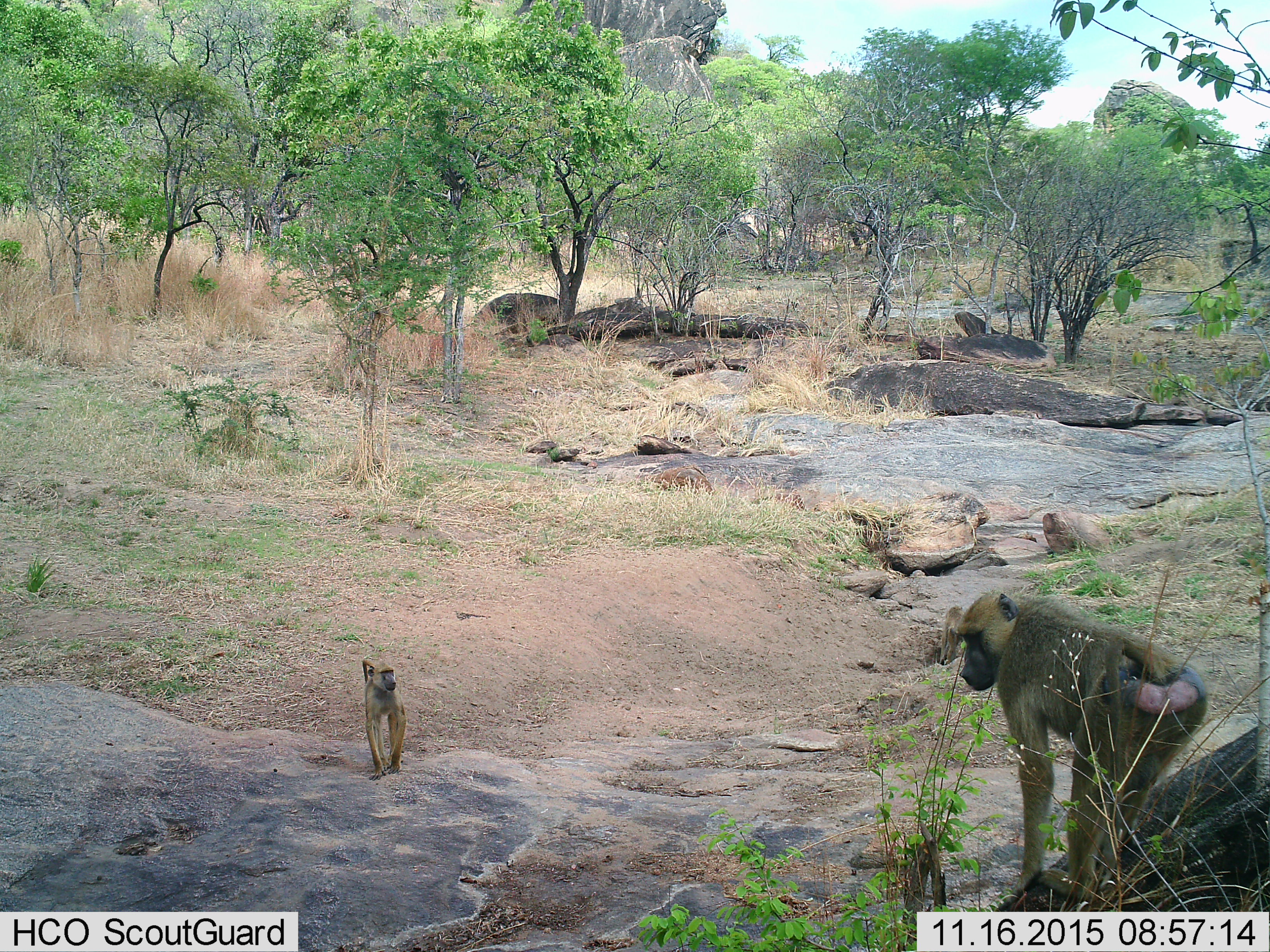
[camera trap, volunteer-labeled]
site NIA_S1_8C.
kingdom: Animalia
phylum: Chordata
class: Mammalia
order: Primates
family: Cercopithecidae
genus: Papio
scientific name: Papio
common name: baboon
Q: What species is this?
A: Baboon (Papio).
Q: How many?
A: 2.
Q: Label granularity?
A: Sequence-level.